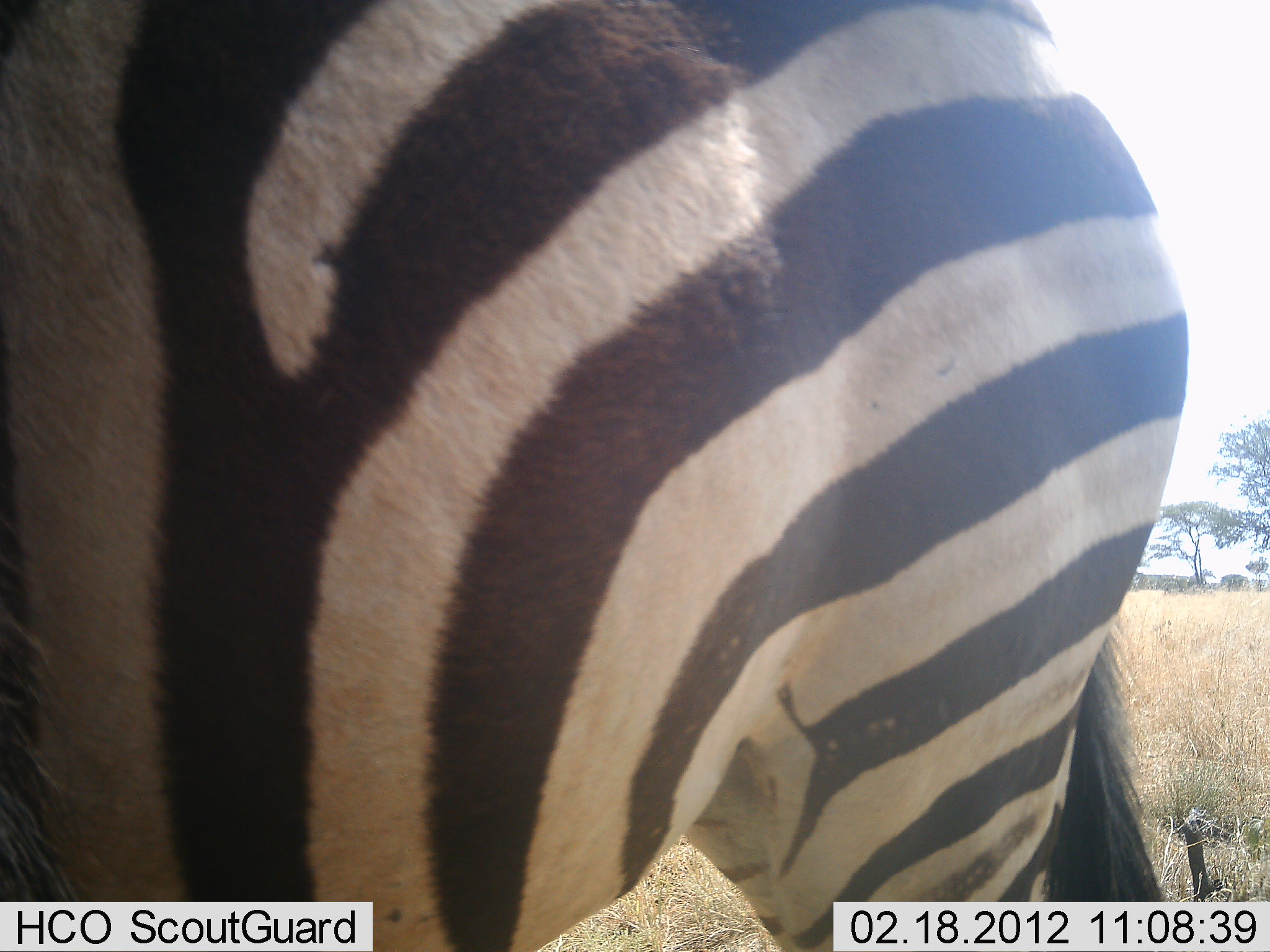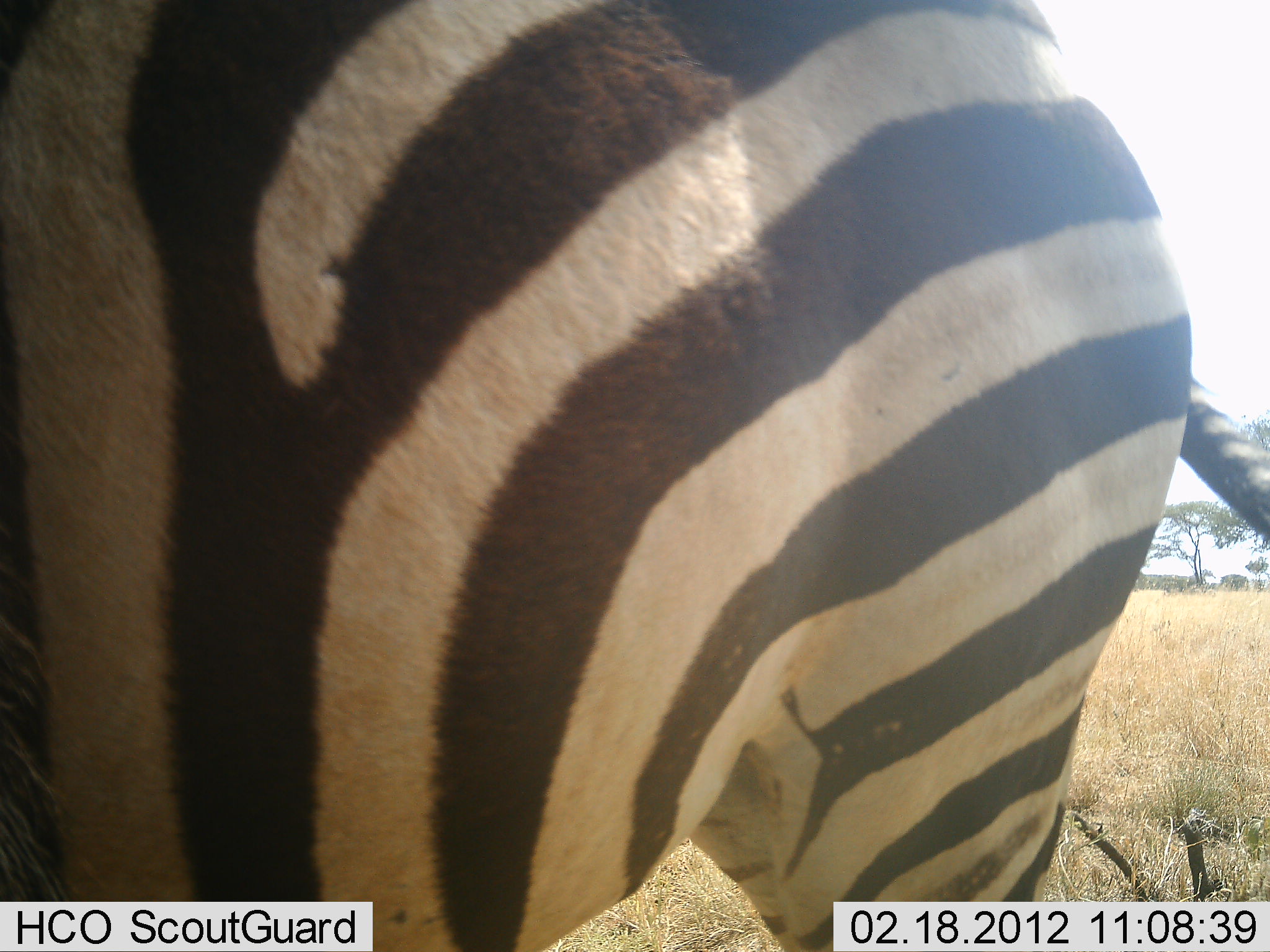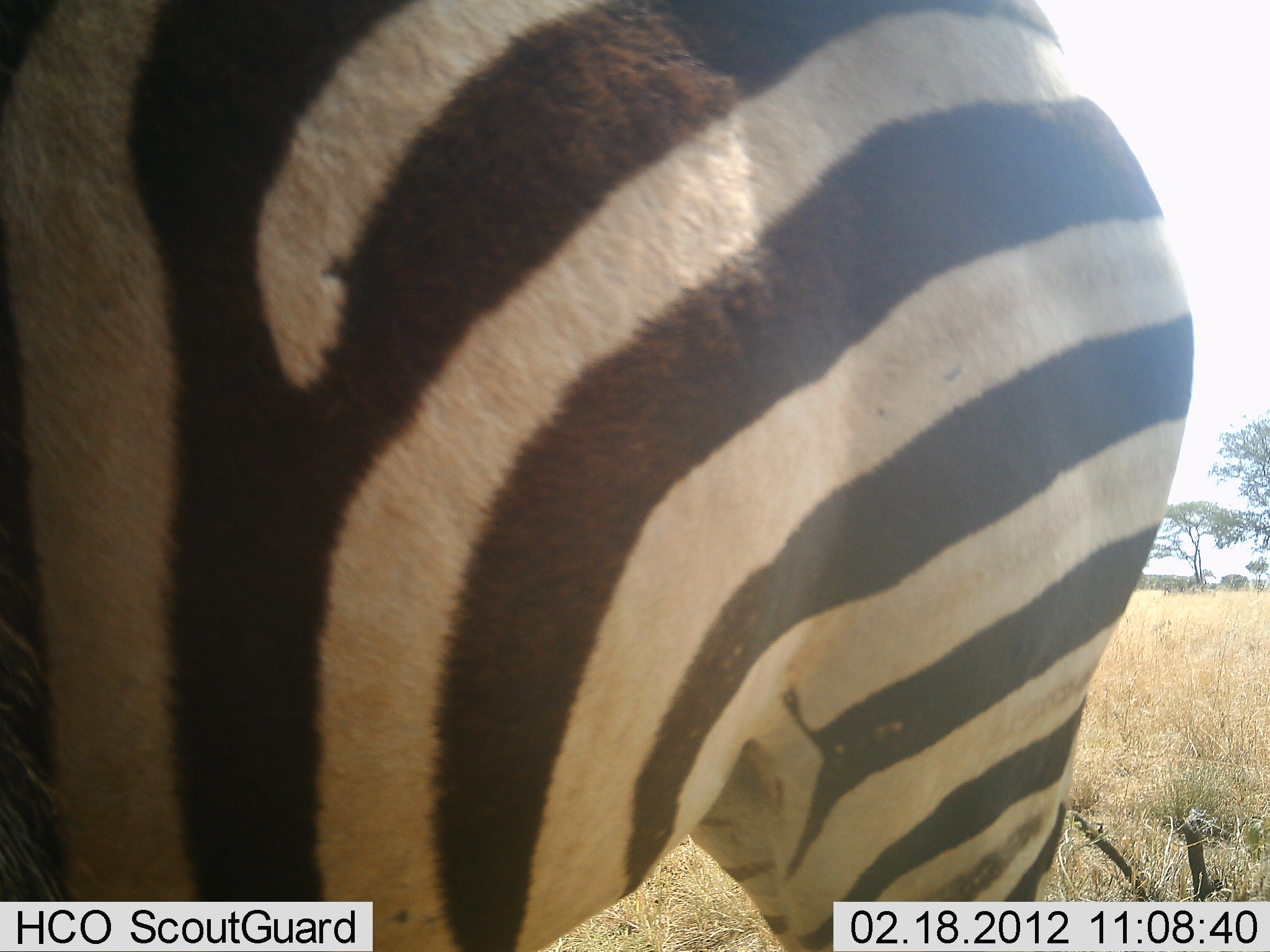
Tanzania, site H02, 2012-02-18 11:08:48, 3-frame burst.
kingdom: Animalia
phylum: Chordata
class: Mammalia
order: Perissodactyla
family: Equidae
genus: Equus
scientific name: Equus quagga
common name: plains zebra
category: zebra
Zebra (plains zebra) (Equus quagga), count 1. Behavior (volunteer vote fractions): standing 100%, resting 0%, moving 0%, interacting 0%. Young present (vote fraction): 0%. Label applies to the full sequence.